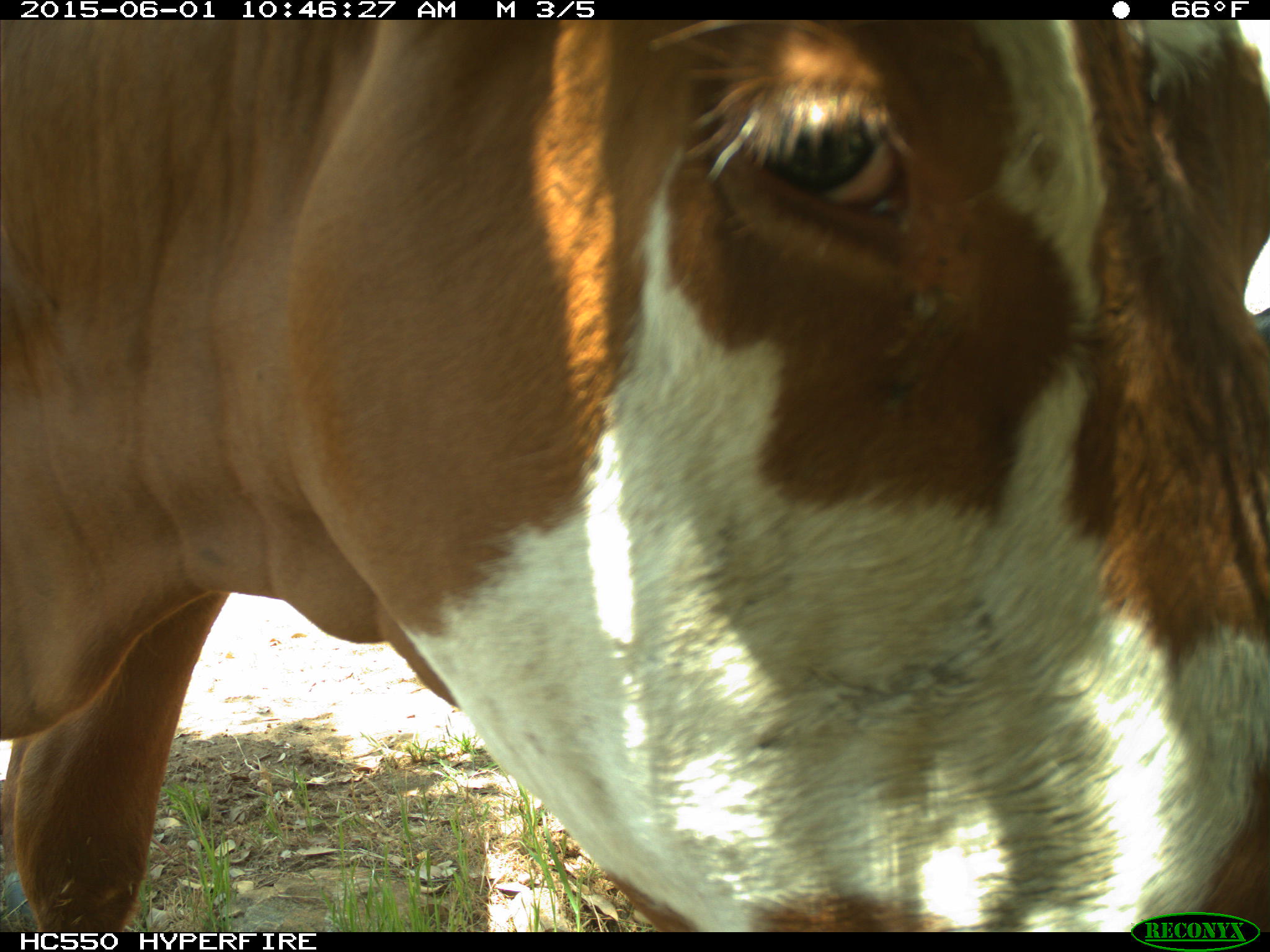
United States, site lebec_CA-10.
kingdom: Animalia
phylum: Chordata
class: Mammalia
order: Artiodactyla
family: Bovidae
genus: Bos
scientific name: Bos taurus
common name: domestic cow